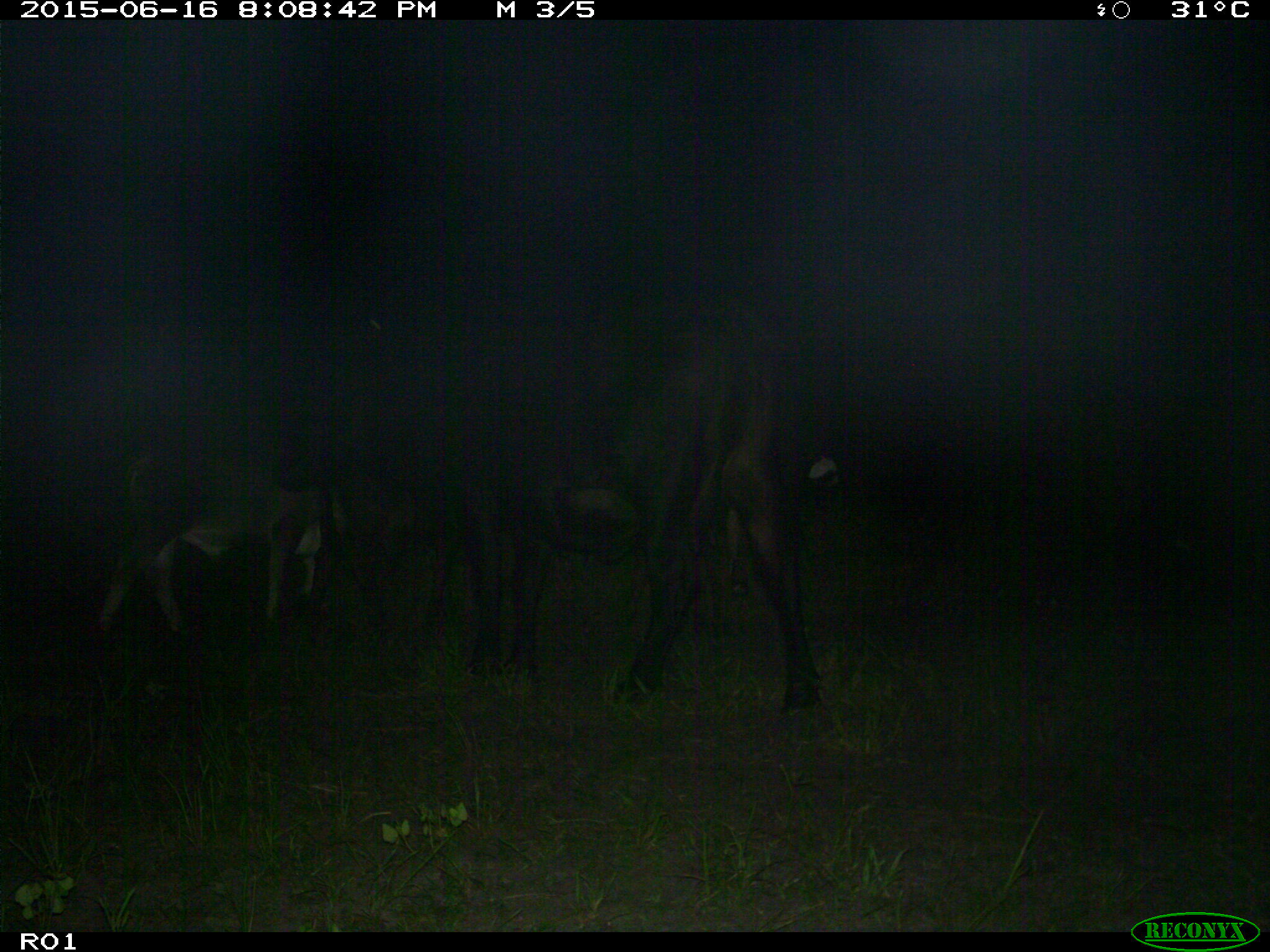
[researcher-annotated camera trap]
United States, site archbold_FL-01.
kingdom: Animalia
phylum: Chordata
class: Mammalia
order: Artiodactyla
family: Bovidae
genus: Bos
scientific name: Bos taurus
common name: domestic cow